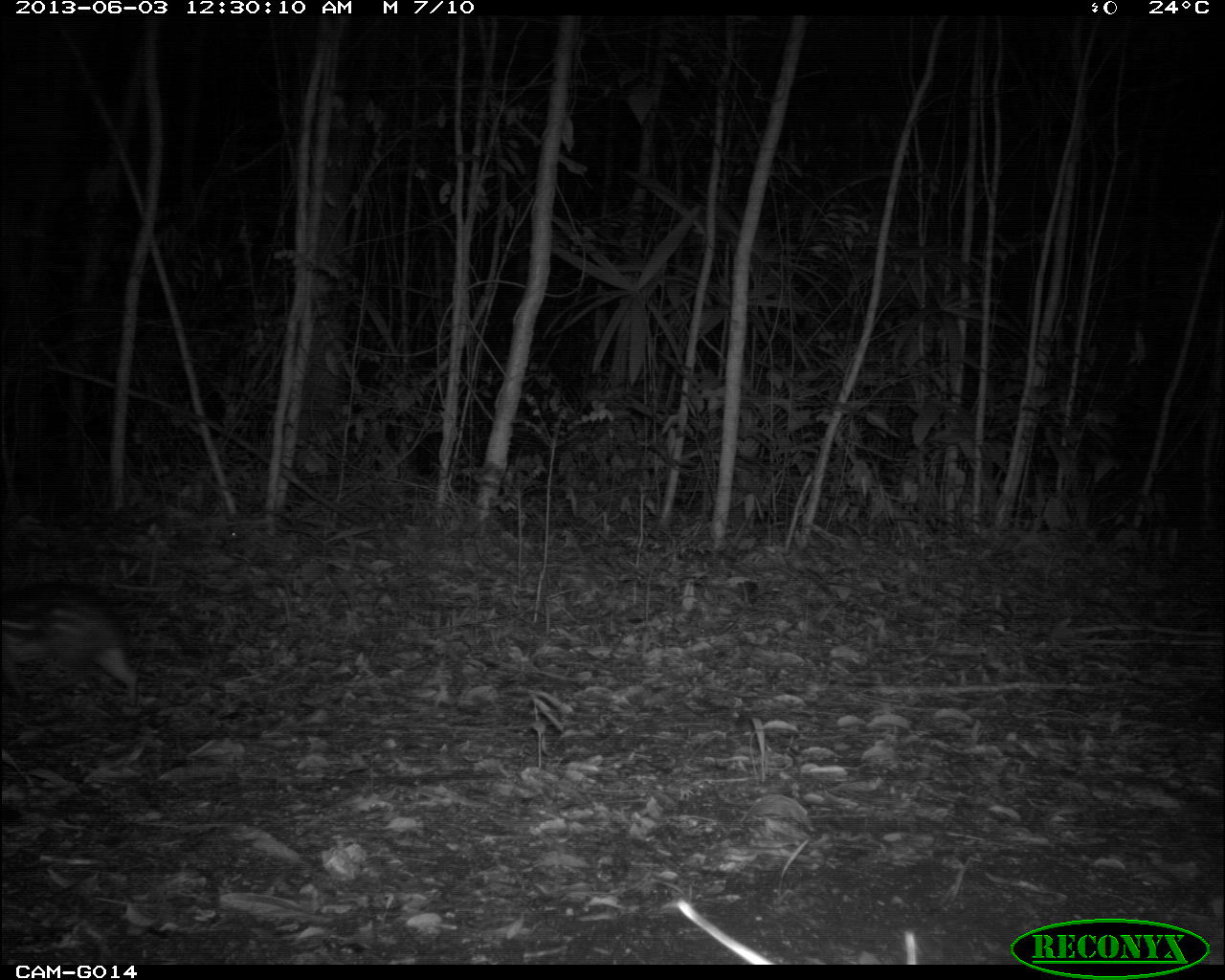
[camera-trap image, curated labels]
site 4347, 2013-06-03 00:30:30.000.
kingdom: Animalia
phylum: Chordata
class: Mammalia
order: Rodentia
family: Cuniculidae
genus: Cuniculus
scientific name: Cuniculus paca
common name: lowland paca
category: agouti paca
Agouti paca (lowland paca) (Cuniculus paca), count 1.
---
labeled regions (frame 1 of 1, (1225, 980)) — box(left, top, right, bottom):
agouti paca: box(0, 582, 138, 704)